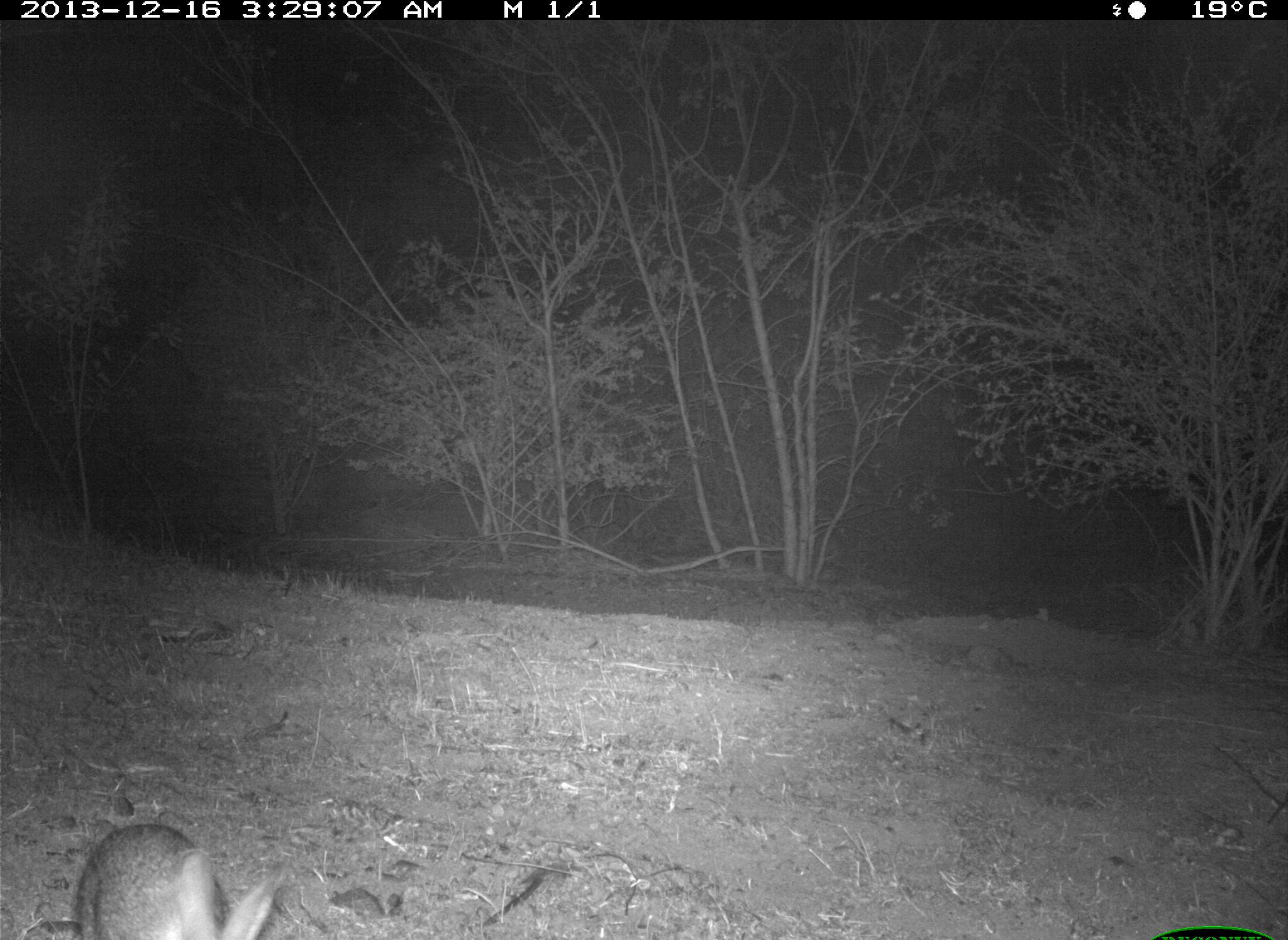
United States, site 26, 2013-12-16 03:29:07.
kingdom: Animalia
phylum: Chordata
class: Mammalia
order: Lagomorpha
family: Leporidae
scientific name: Leporidae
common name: rabbits and hares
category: rabbit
Rabbit (rabbits and hares) (Leporidae).